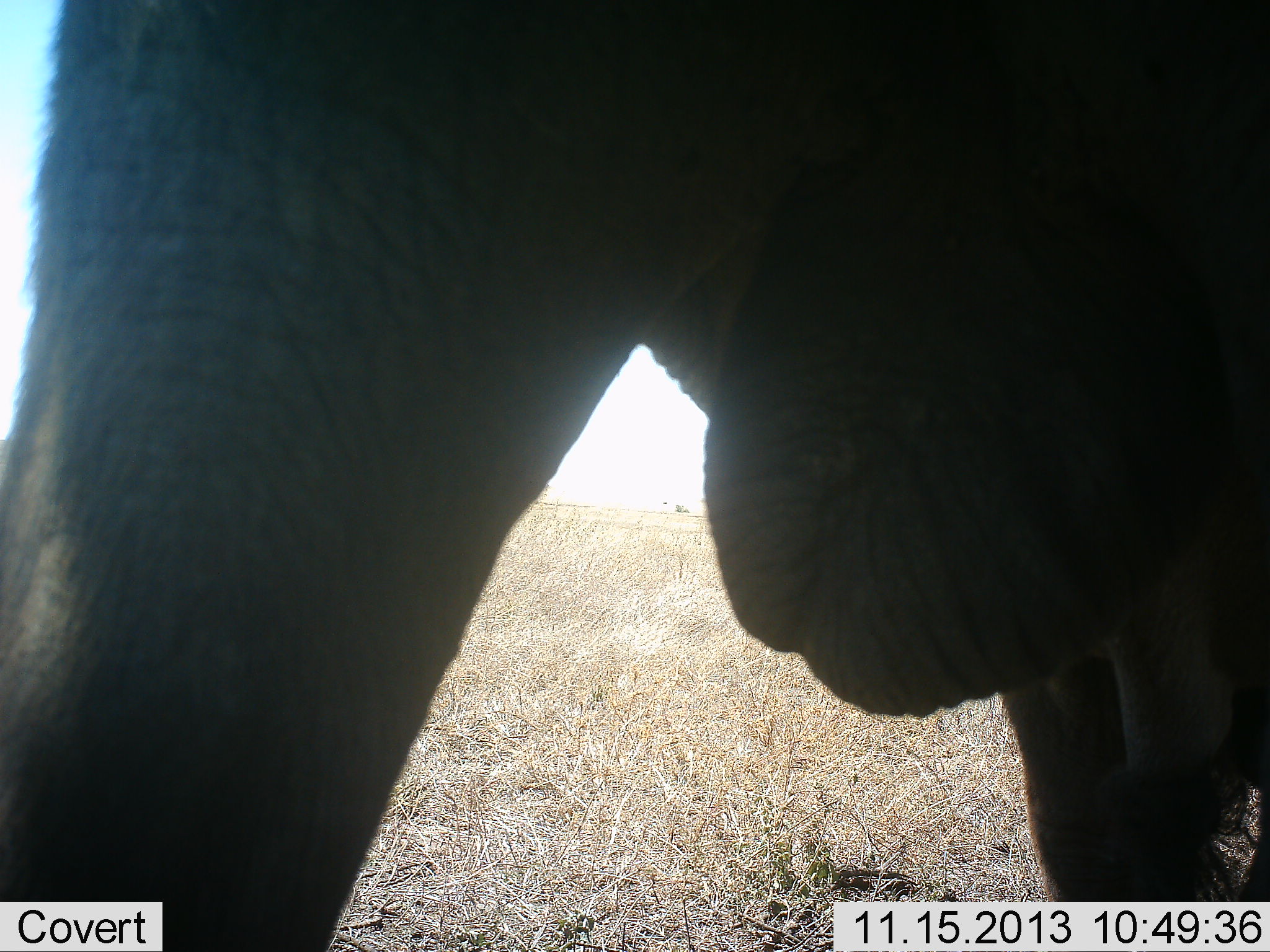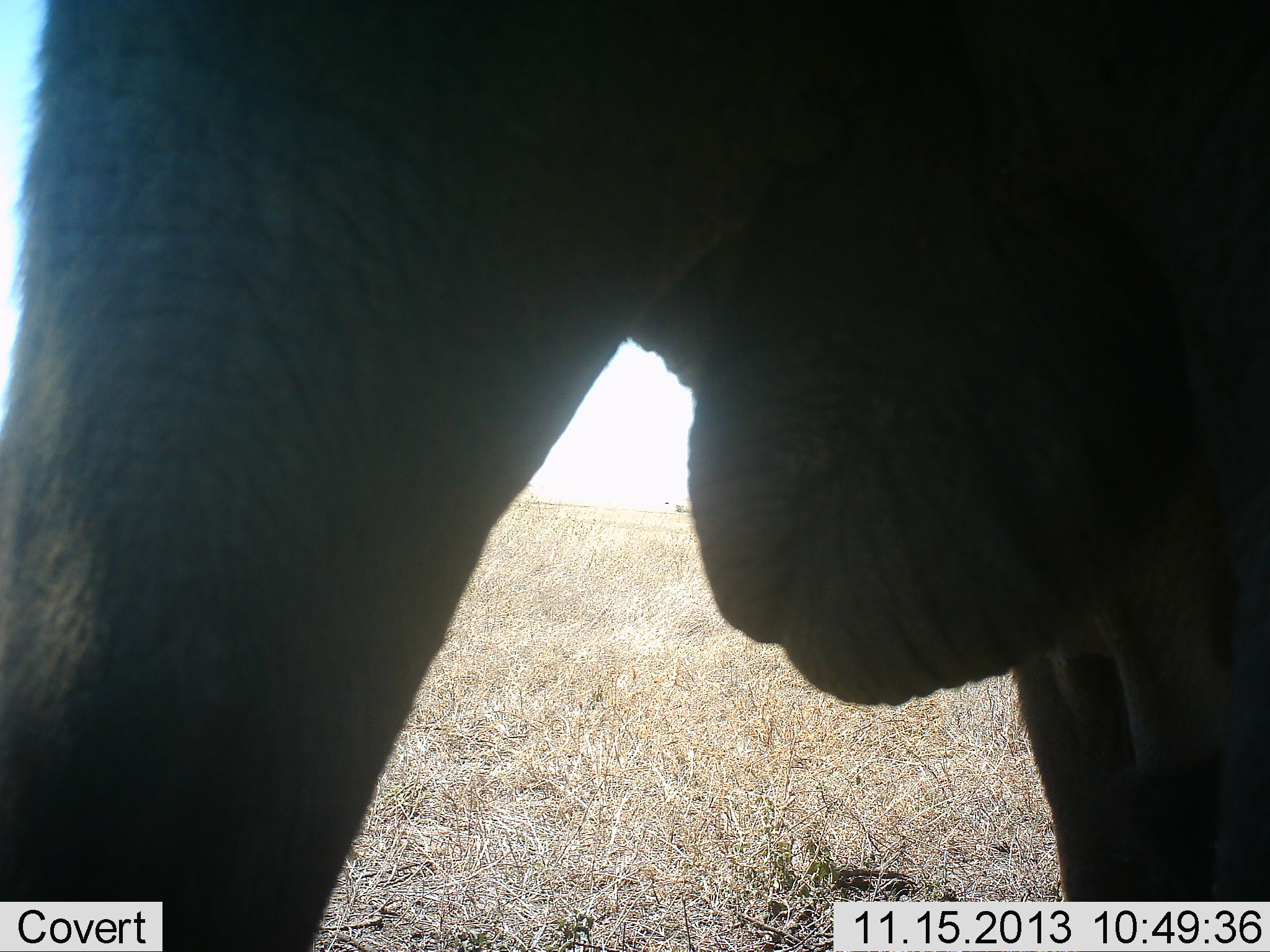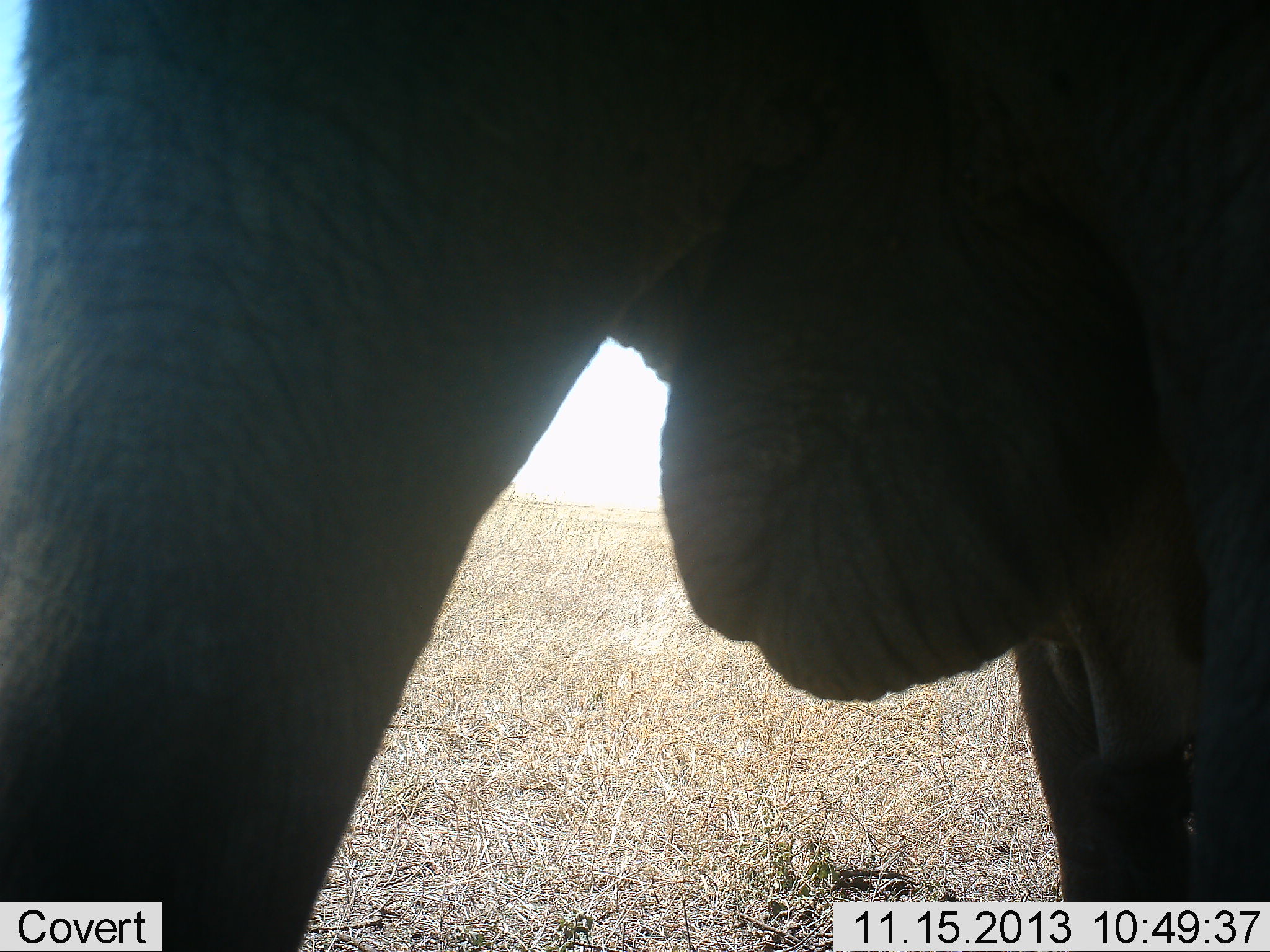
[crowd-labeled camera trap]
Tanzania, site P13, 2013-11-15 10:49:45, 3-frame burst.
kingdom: Animalia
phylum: Chordata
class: Mammalia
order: Proboscidea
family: Elephantidae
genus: Loxodonta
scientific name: Loxodonta africana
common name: african bush elephant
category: elephant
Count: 1.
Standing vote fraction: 100%.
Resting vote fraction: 0%.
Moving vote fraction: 0%.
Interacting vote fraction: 0%.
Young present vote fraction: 0%.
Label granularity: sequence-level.